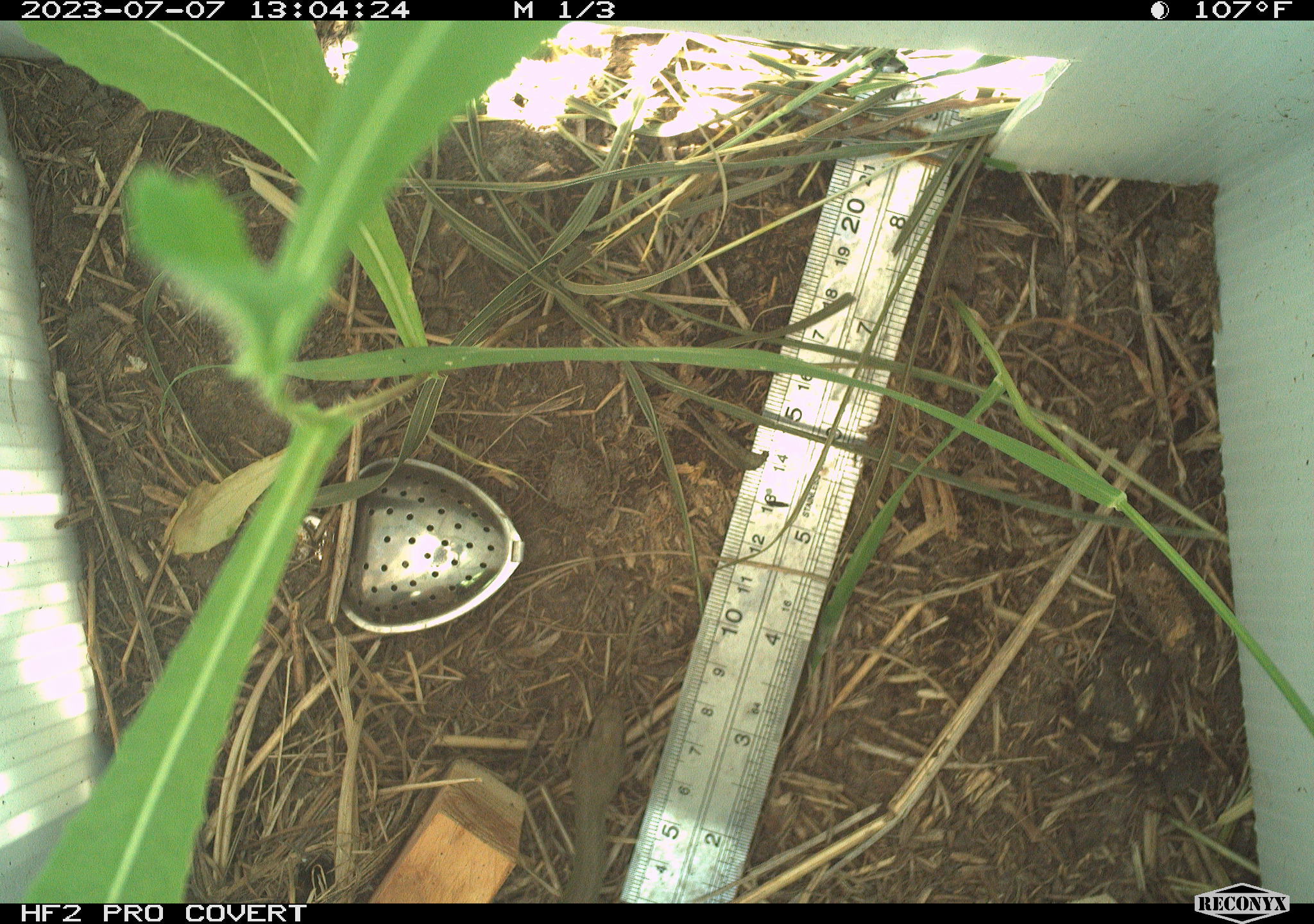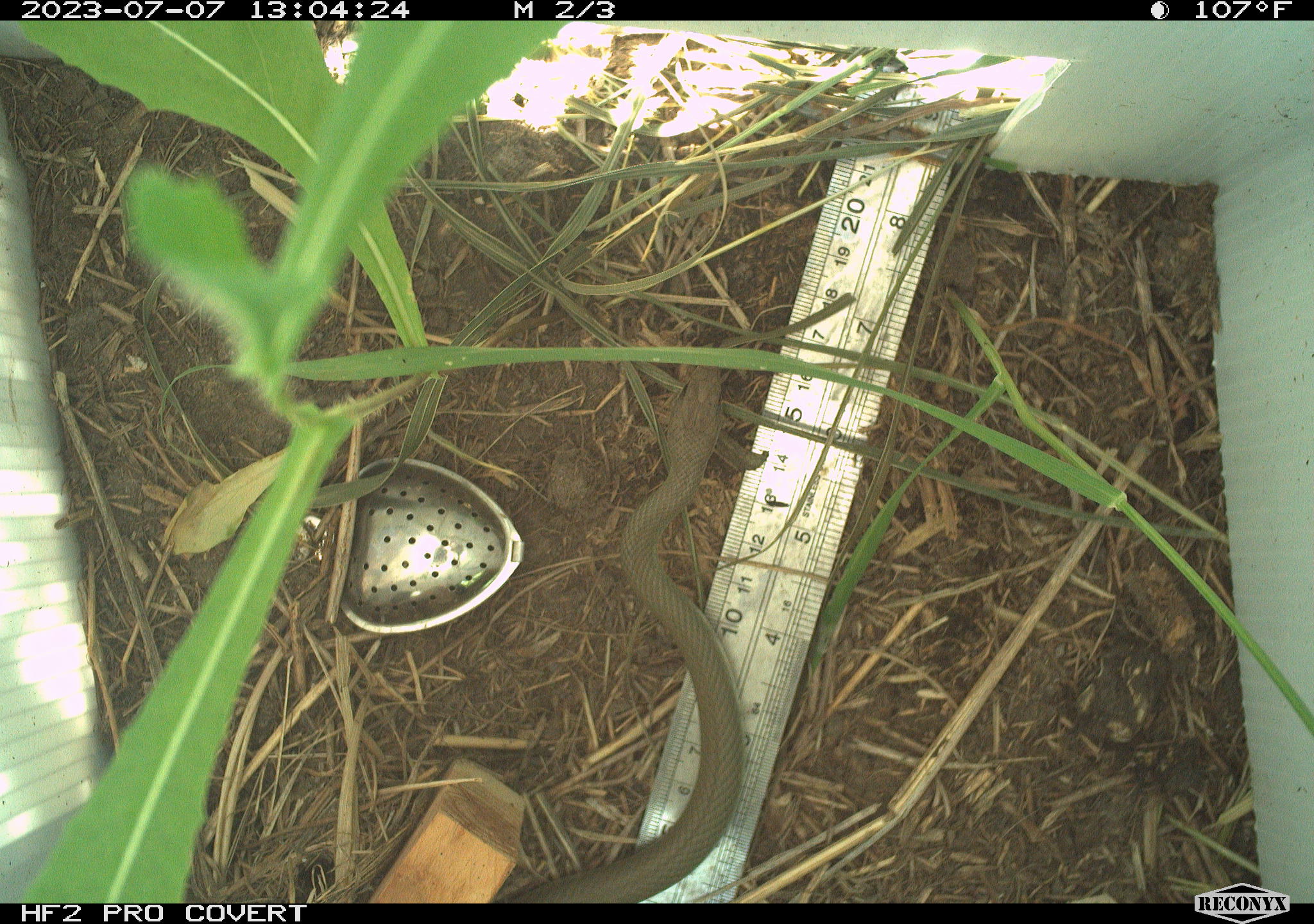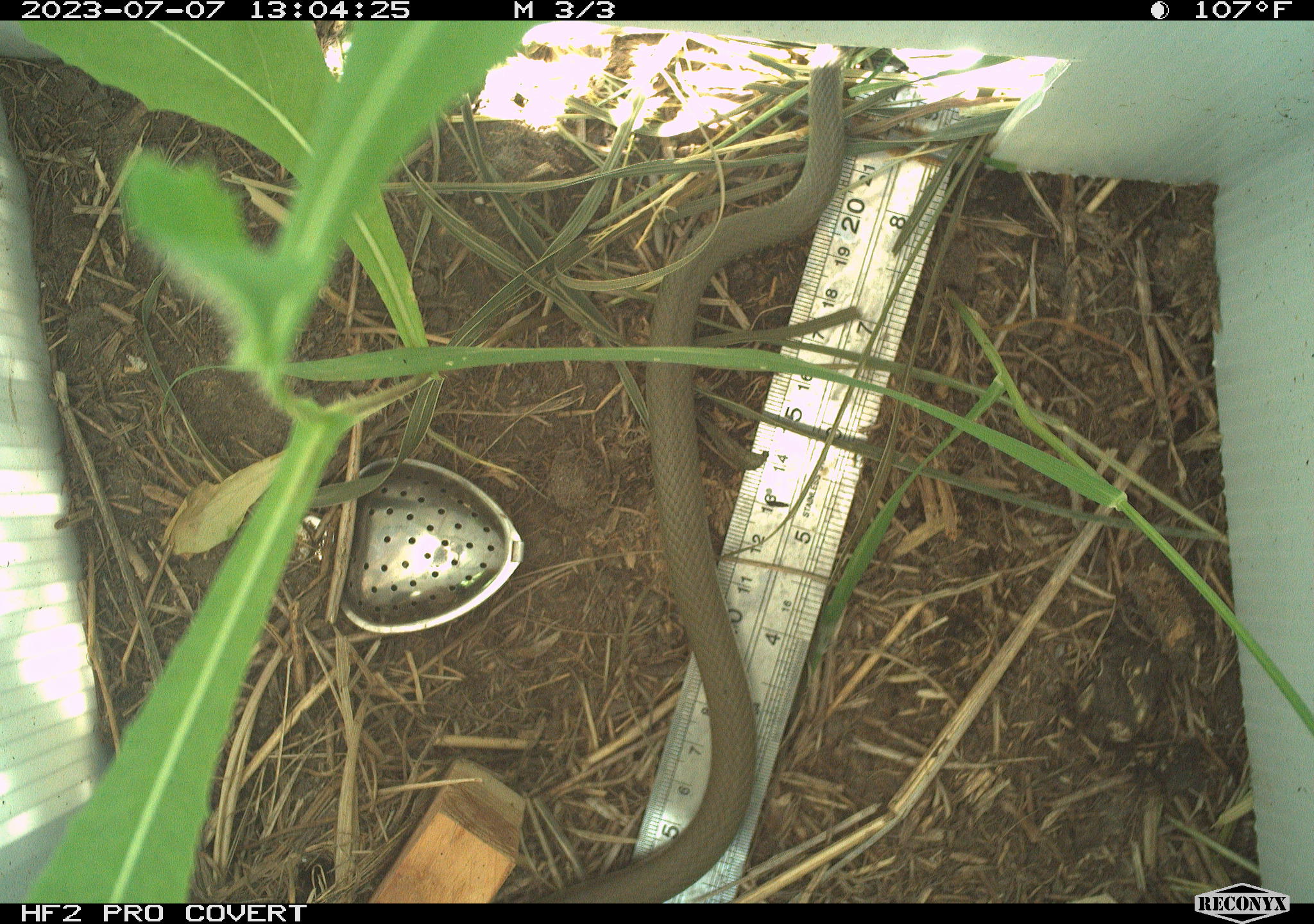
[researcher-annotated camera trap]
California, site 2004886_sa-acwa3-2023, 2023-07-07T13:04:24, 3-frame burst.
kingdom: Animalia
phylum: Chordata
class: Reptilia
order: Squamata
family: Colubridae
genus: Coluber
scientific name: Coluber constrictor mormon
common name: western yellow-bellied racer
Western yellow-bellied racer (Coluber constrictor mormon).